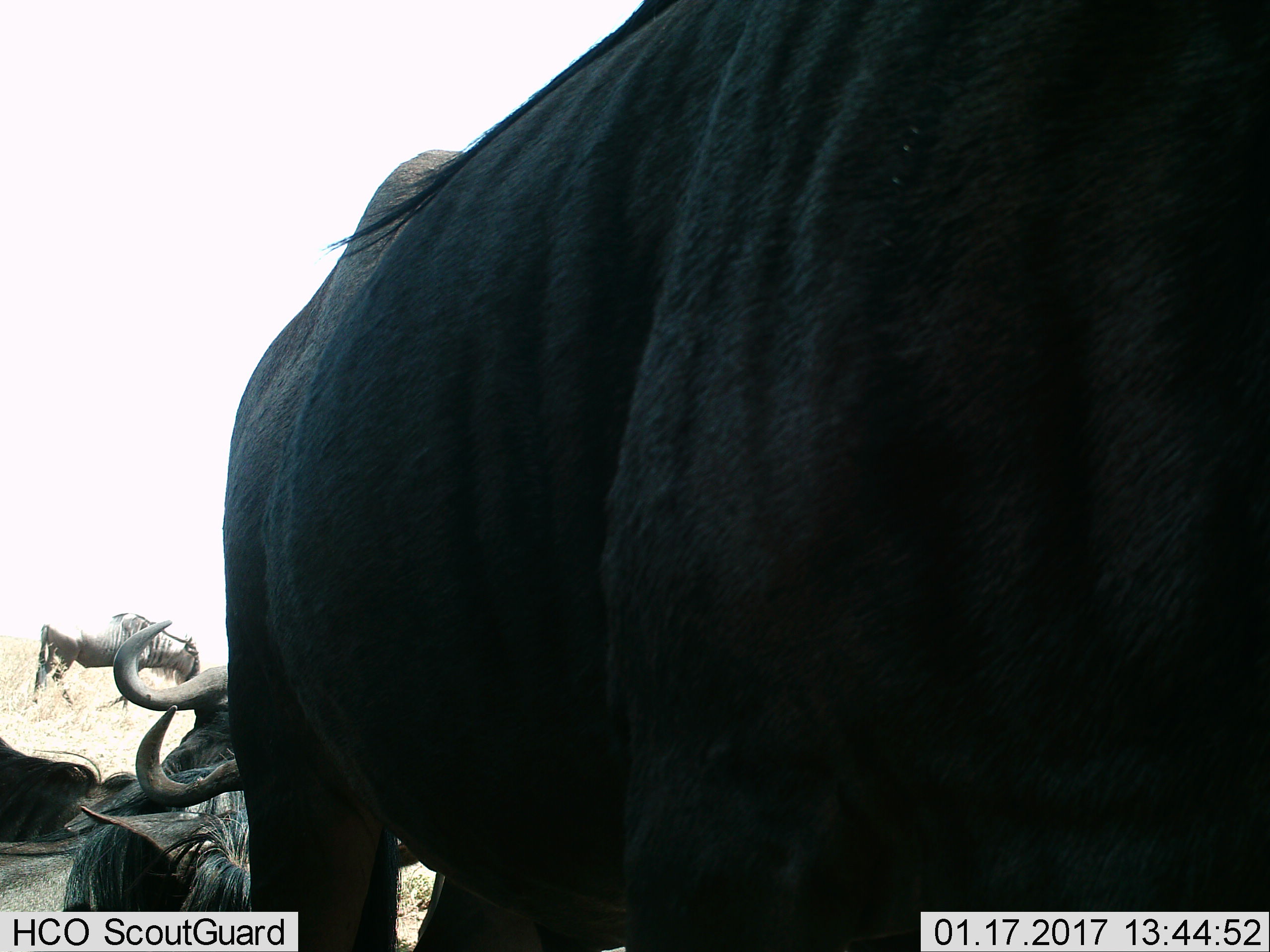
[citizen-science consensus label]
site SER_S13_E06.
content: unidentified animal